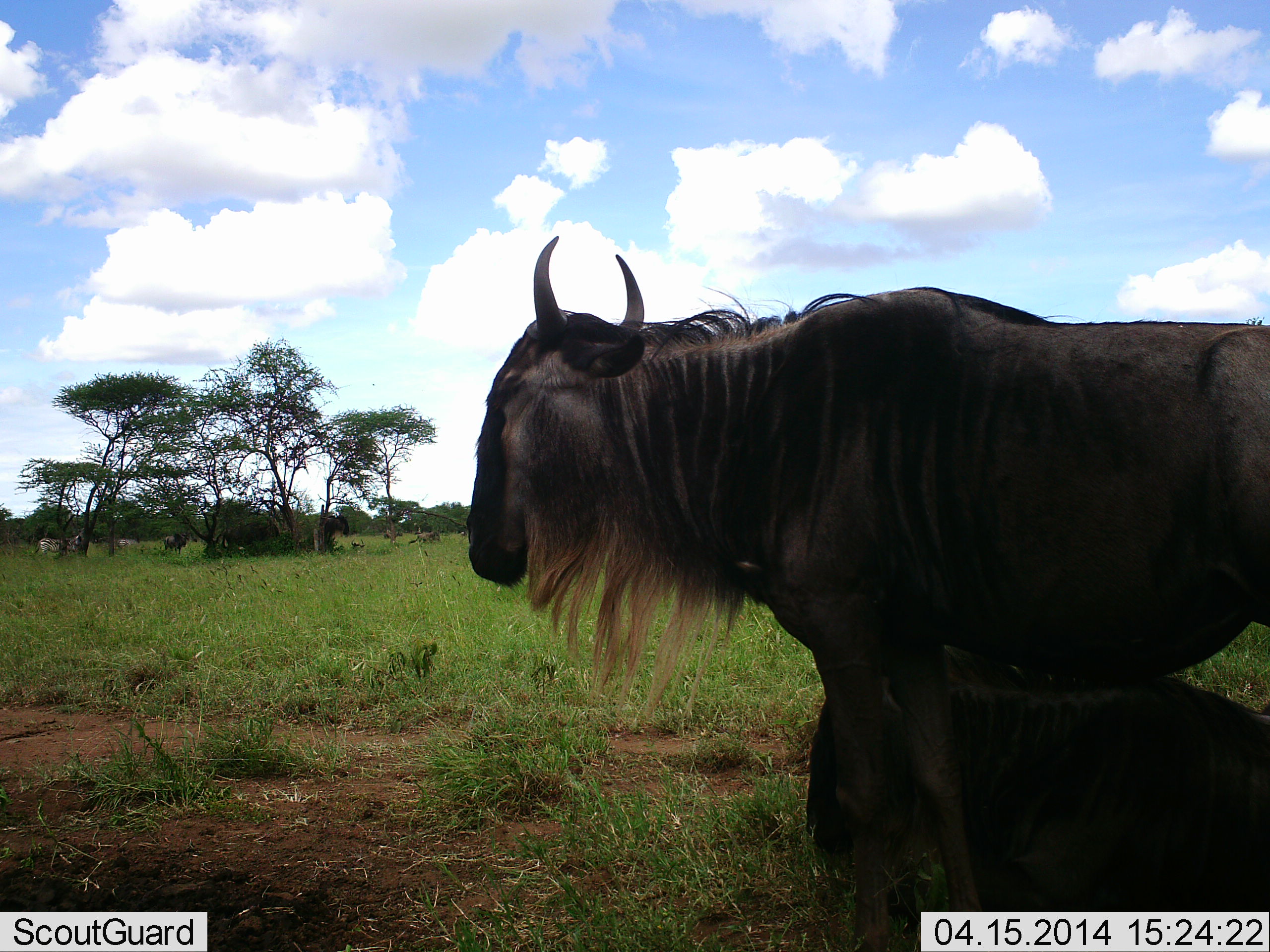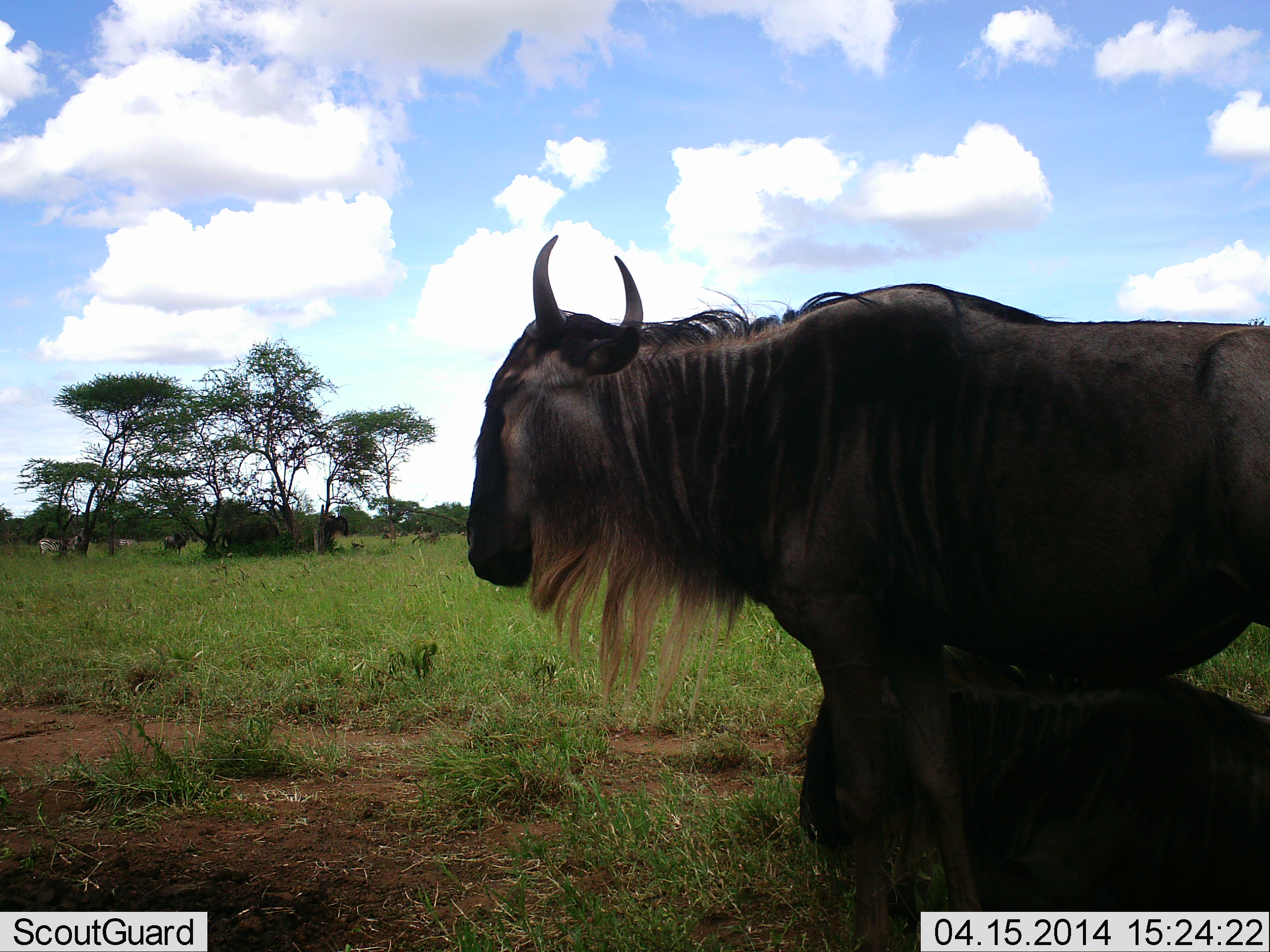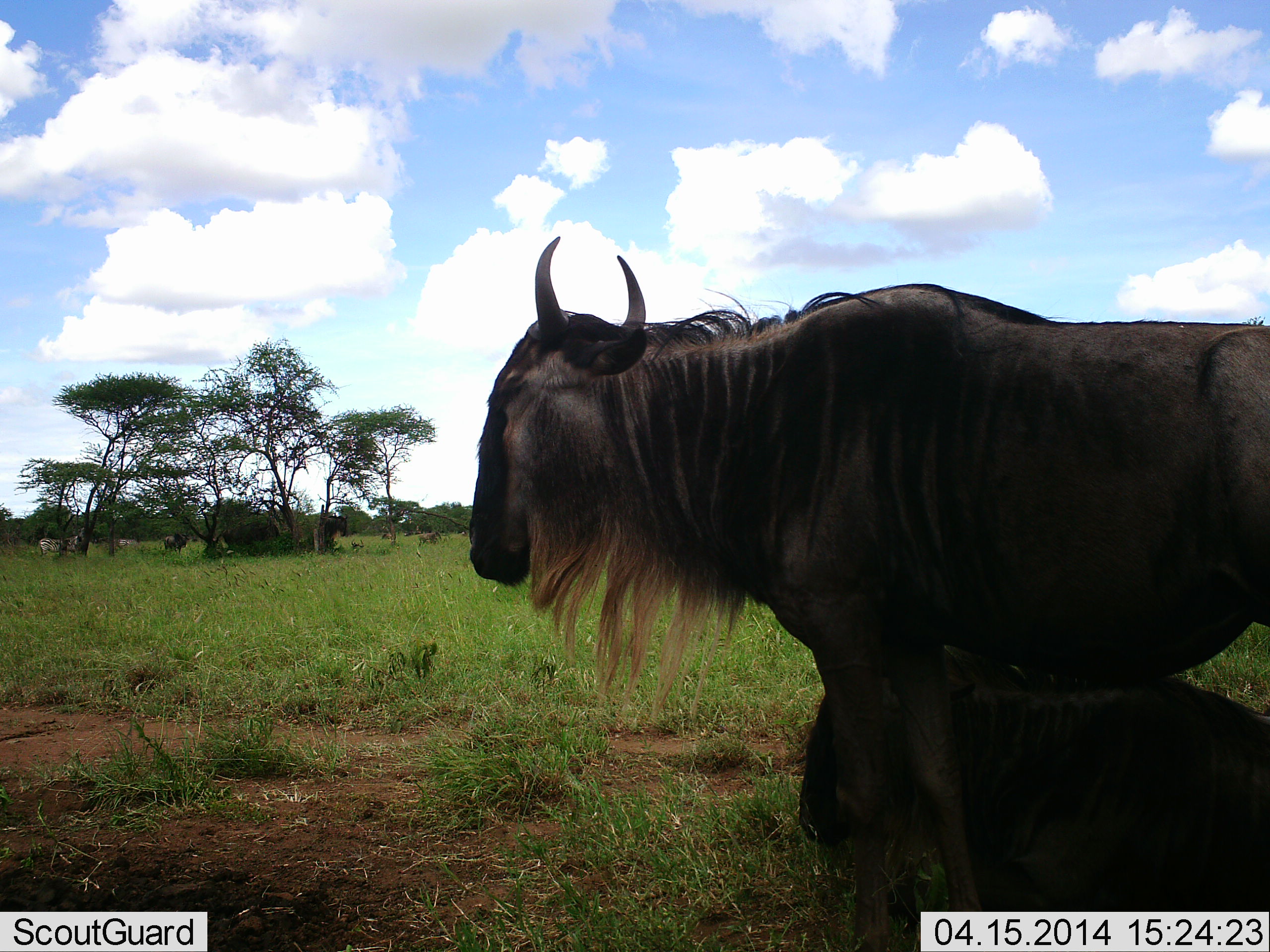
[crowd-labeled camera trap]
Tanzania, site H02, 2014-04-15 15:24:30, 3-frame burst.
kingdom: Animalia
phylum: Chordata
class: Mammalia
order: Artiodactyla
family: Bovidae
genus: Connochaetes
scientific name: Connochaetes taurinus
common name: blue wildebeest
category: wildebeest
Wildebeest (blue wildebeest) (Connochaetes taurinus), count 3. Behavior (volunteer vote fractions): standing 88%, resting 69%, moving 12%, interacting 12%. Young present (vote fraction): 19%. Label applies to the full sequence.